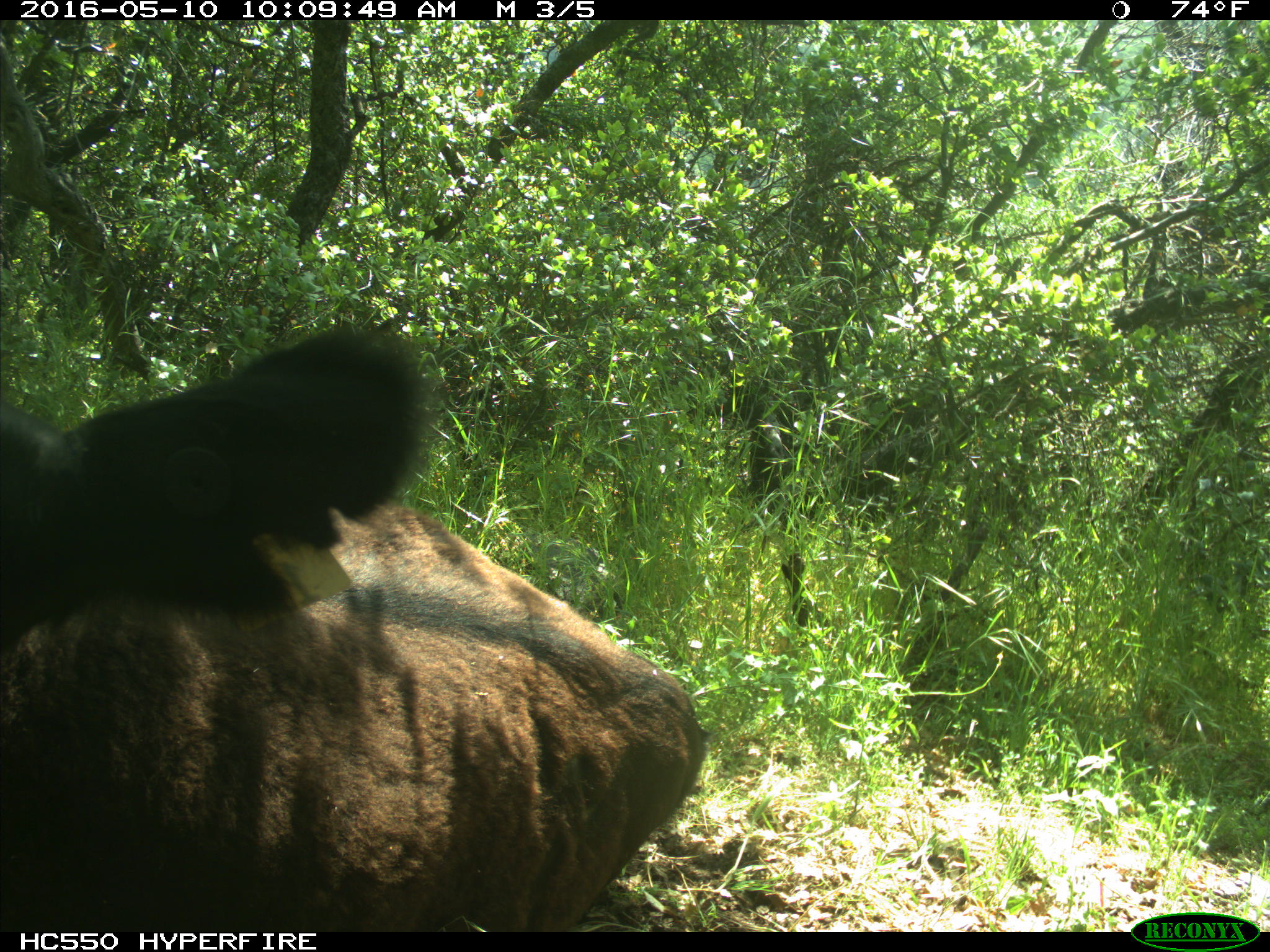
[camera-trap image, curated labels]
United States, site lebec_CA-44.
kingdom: Animalia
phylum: Chordata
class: Mammalia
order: Artiodactyla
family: Bovidae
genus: Bos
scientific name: Bos taurus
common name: domestic cow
Bos taurus (domestic cow).